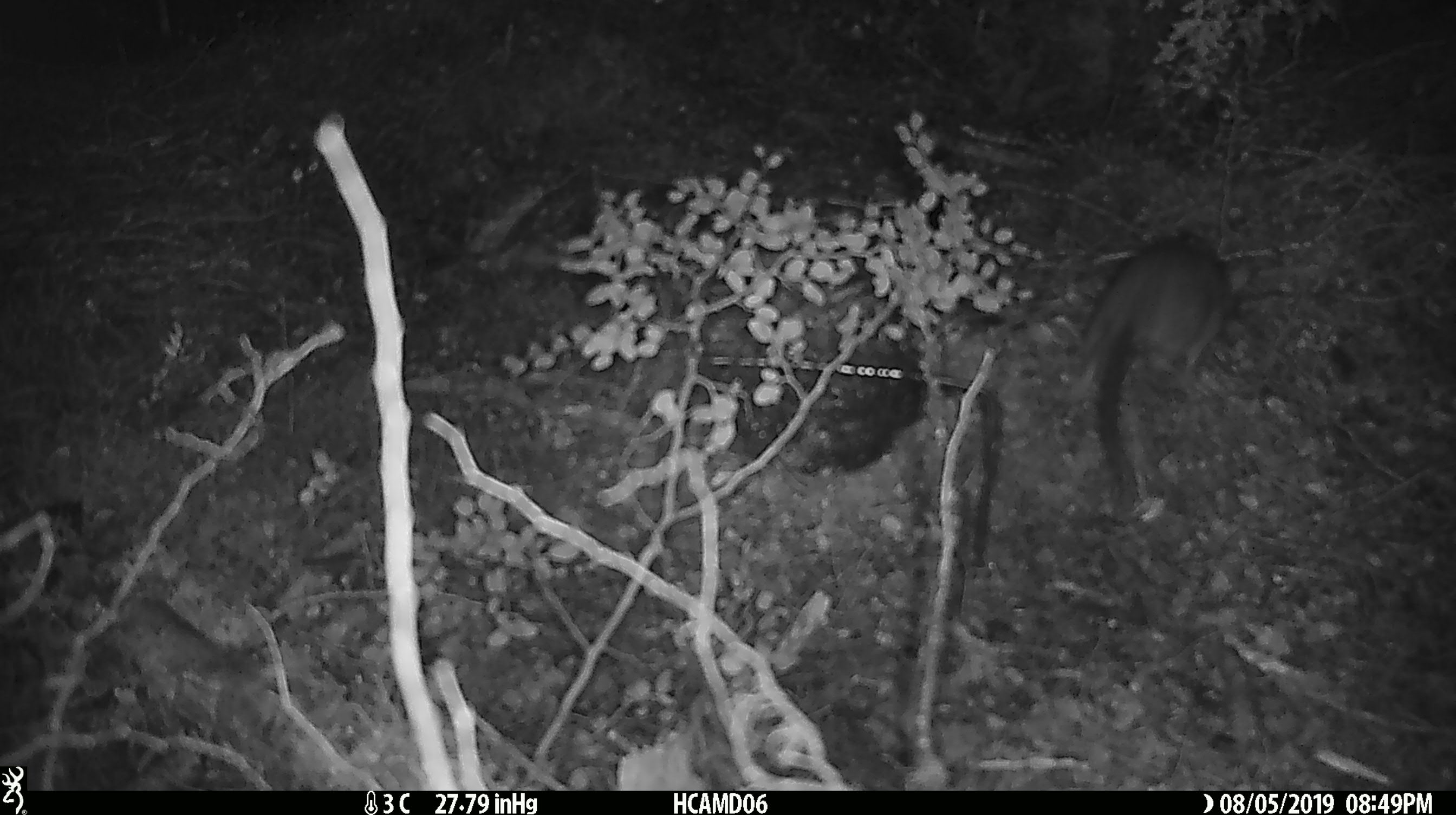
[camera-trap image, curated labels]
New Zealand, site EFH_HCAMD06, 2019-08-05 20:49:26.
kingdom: Animalia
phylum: Chordata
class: Mammalia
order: Rodentia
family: Muridae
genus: Rattus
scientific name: Rattus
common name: rat